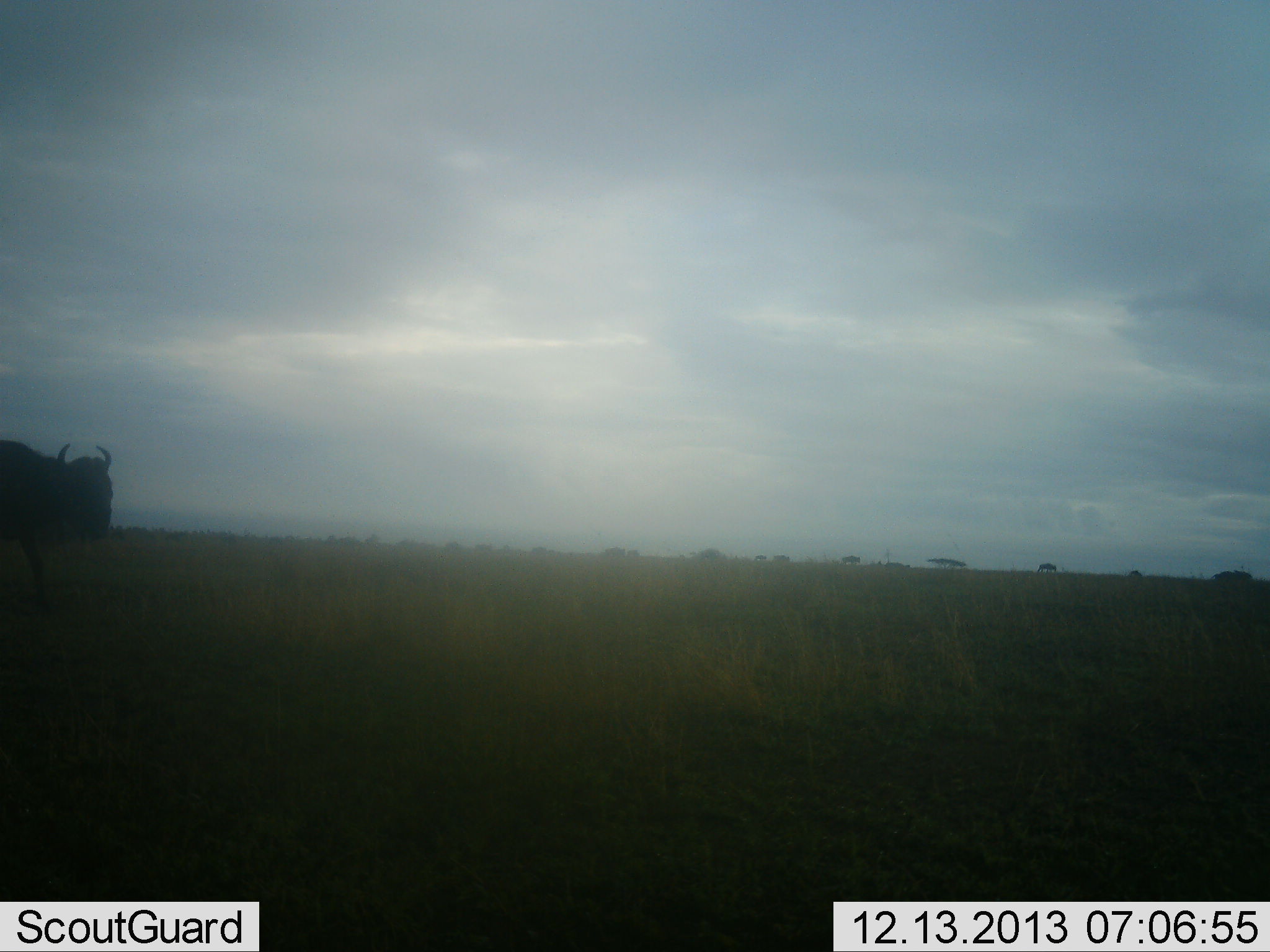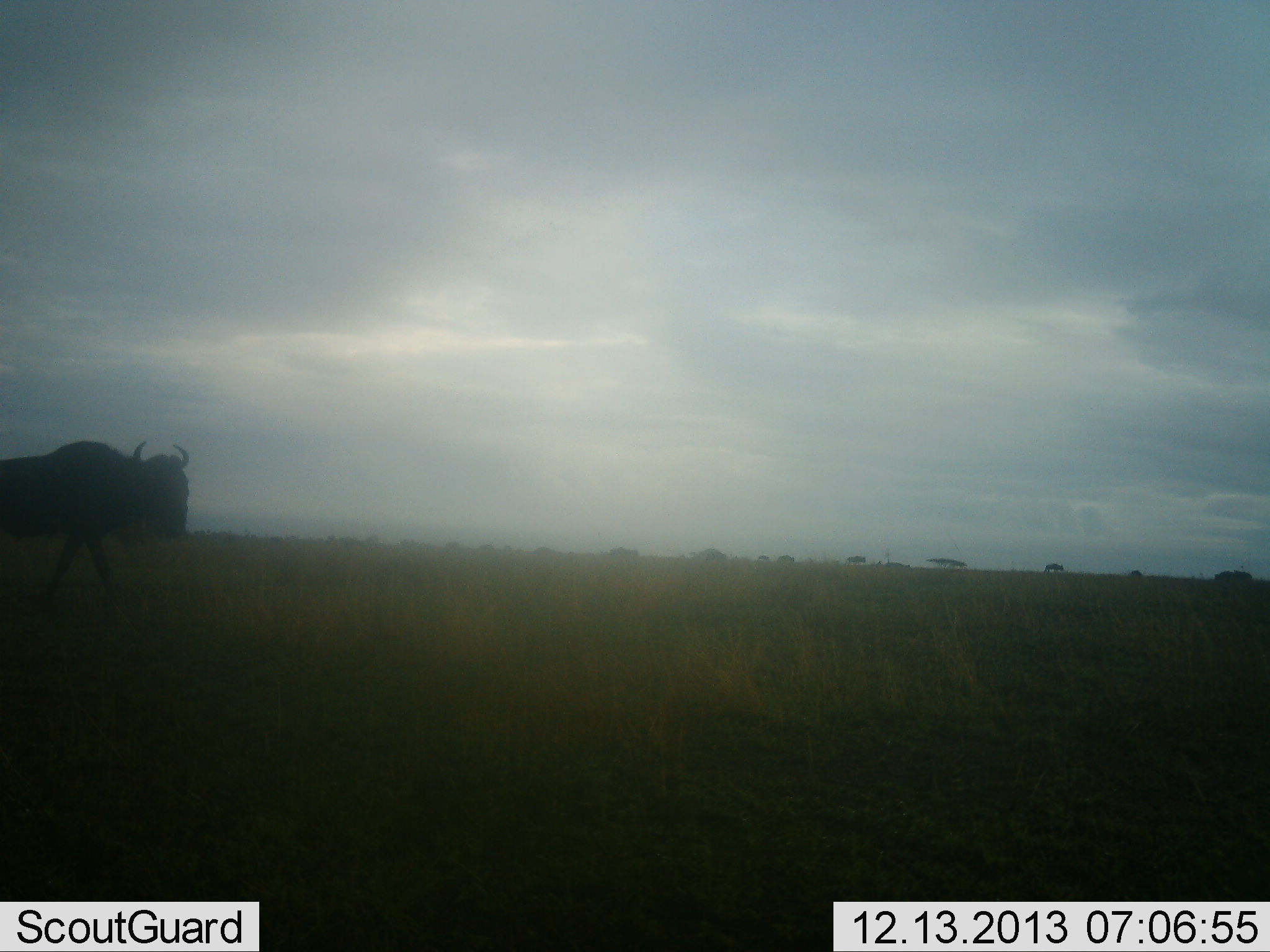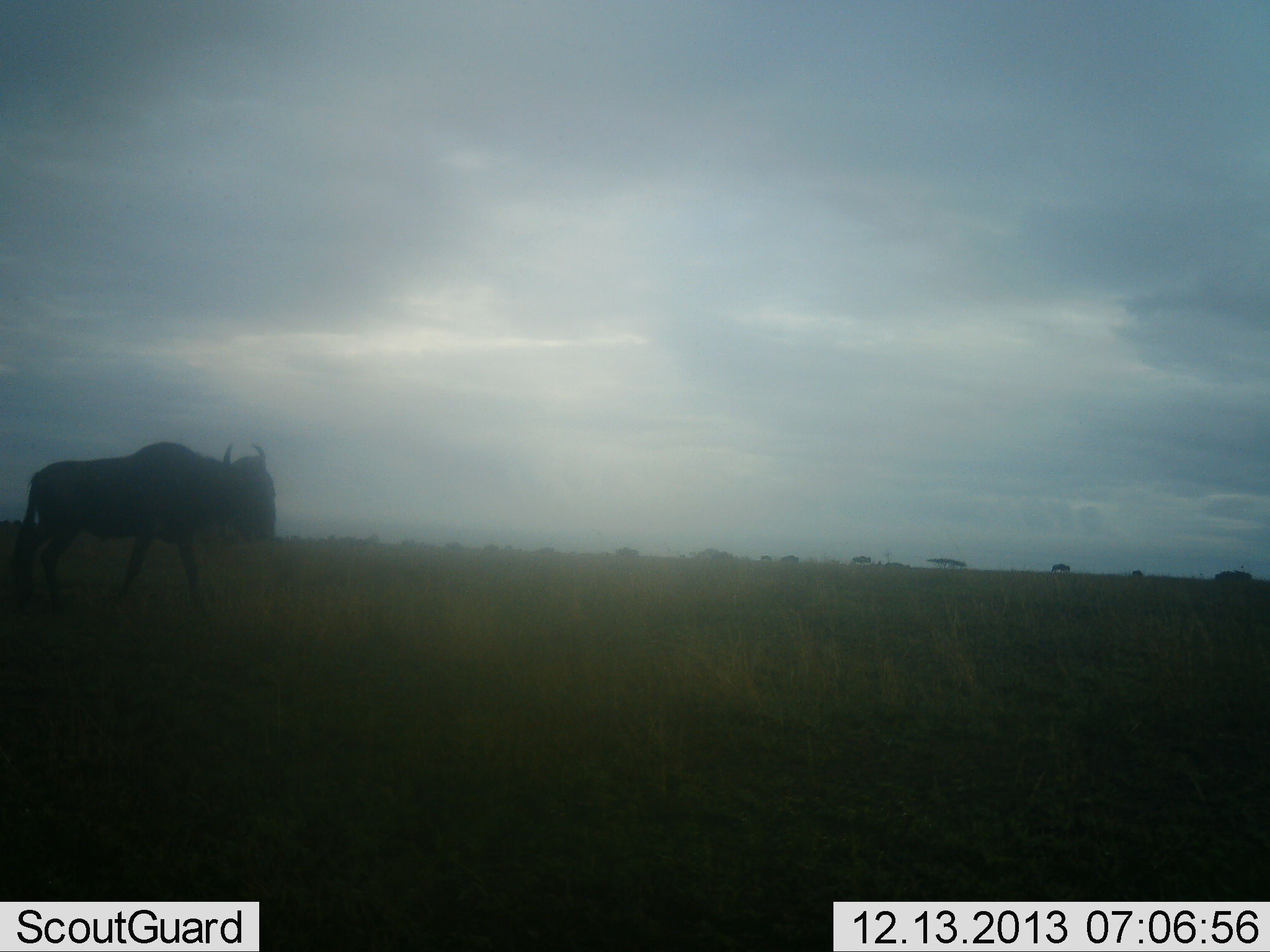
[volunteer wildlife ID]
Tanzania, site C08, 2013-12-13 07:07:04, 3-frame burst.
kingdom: Animalia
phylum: Chordata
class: Mammalia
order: Artiodactyla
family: Bovidae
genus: Connochaetes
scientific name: Connochaetes taurinus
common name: blue wildebeest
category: wildebeest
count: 1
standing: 20%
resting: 0%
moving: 90%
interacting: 0%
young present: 0%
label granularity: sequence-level